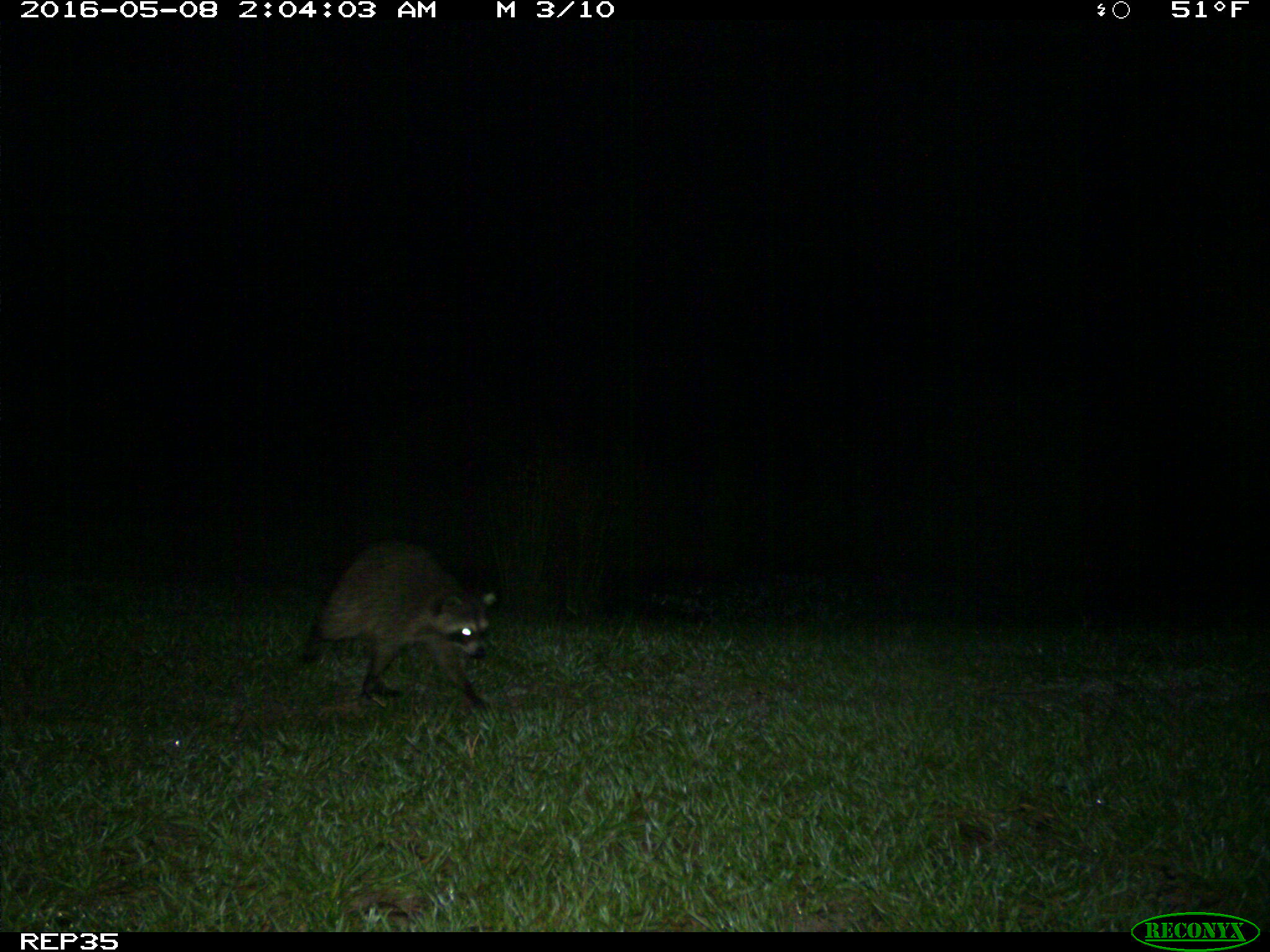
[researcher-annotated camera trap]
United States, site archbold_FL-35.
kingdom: Animalia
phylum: Chordata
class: Mammalia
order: Carnivora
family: Procyonidae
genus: Procyon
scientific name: Procyon lotor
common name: common raccoon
Procyon lotor (common raccoon).